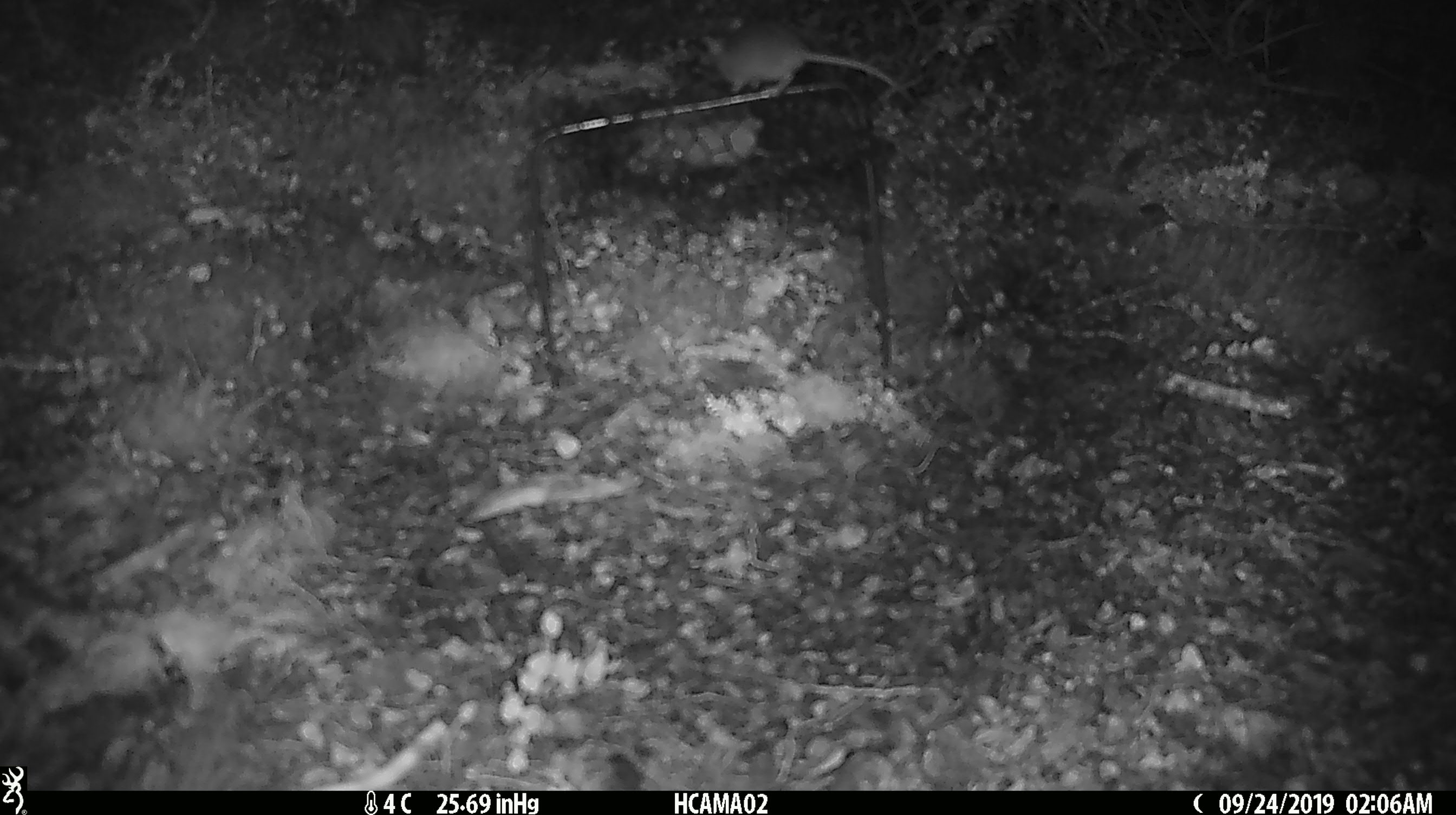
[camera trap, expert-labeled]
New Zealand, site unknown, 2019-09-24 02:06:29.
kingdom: Animalia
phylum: Chordata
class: Mammalia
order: Rodentia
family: Muridae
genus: Mus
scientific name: Mus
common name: mouse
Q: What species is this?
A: Mouse (Mus).